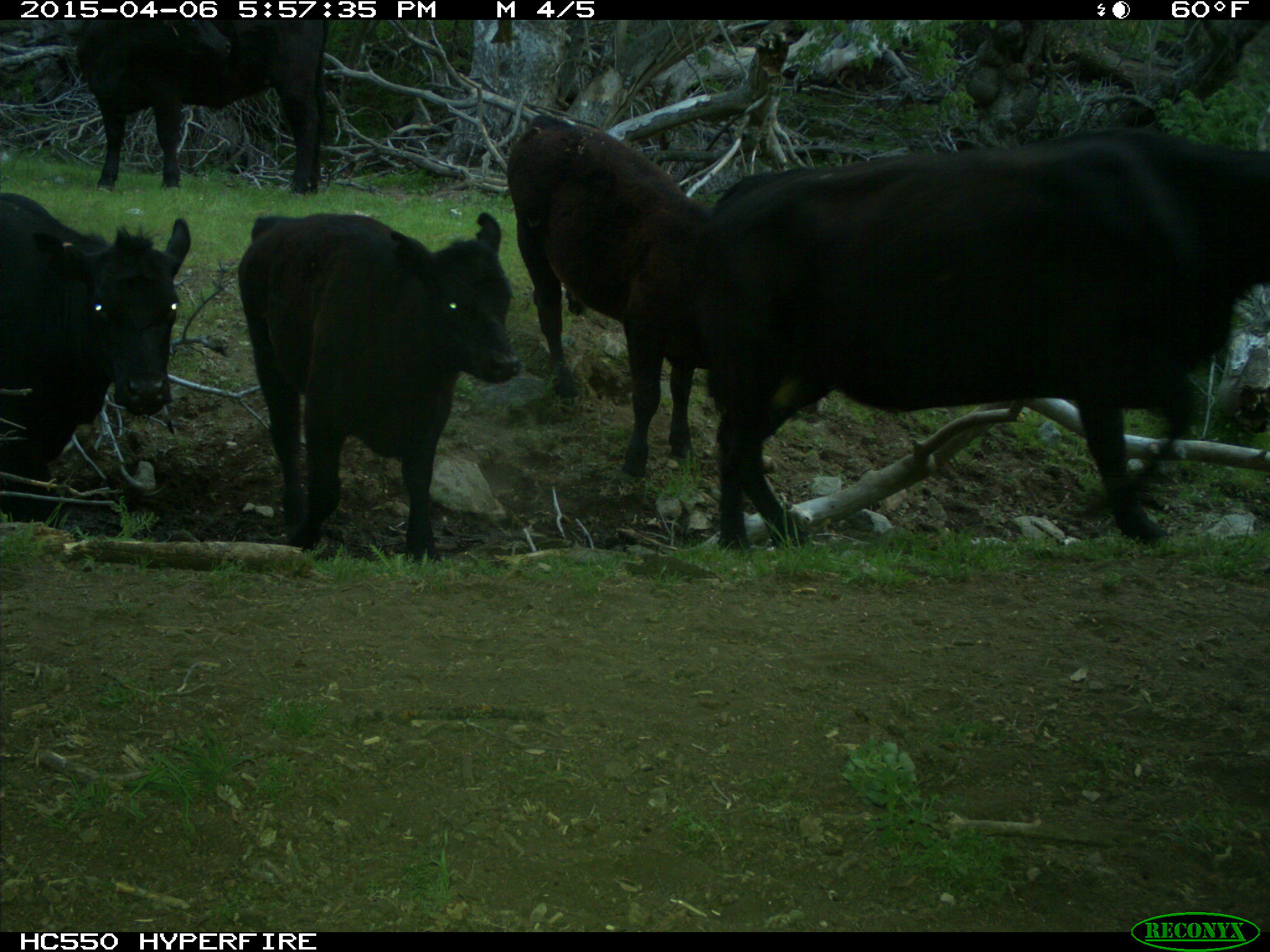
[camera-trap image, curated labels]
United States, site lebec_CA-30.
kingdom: Animalia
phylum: Chordata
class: Mammalia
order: Artiodactyla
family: Bovidae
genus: Bos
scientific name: Bos taurus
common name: domestic cow